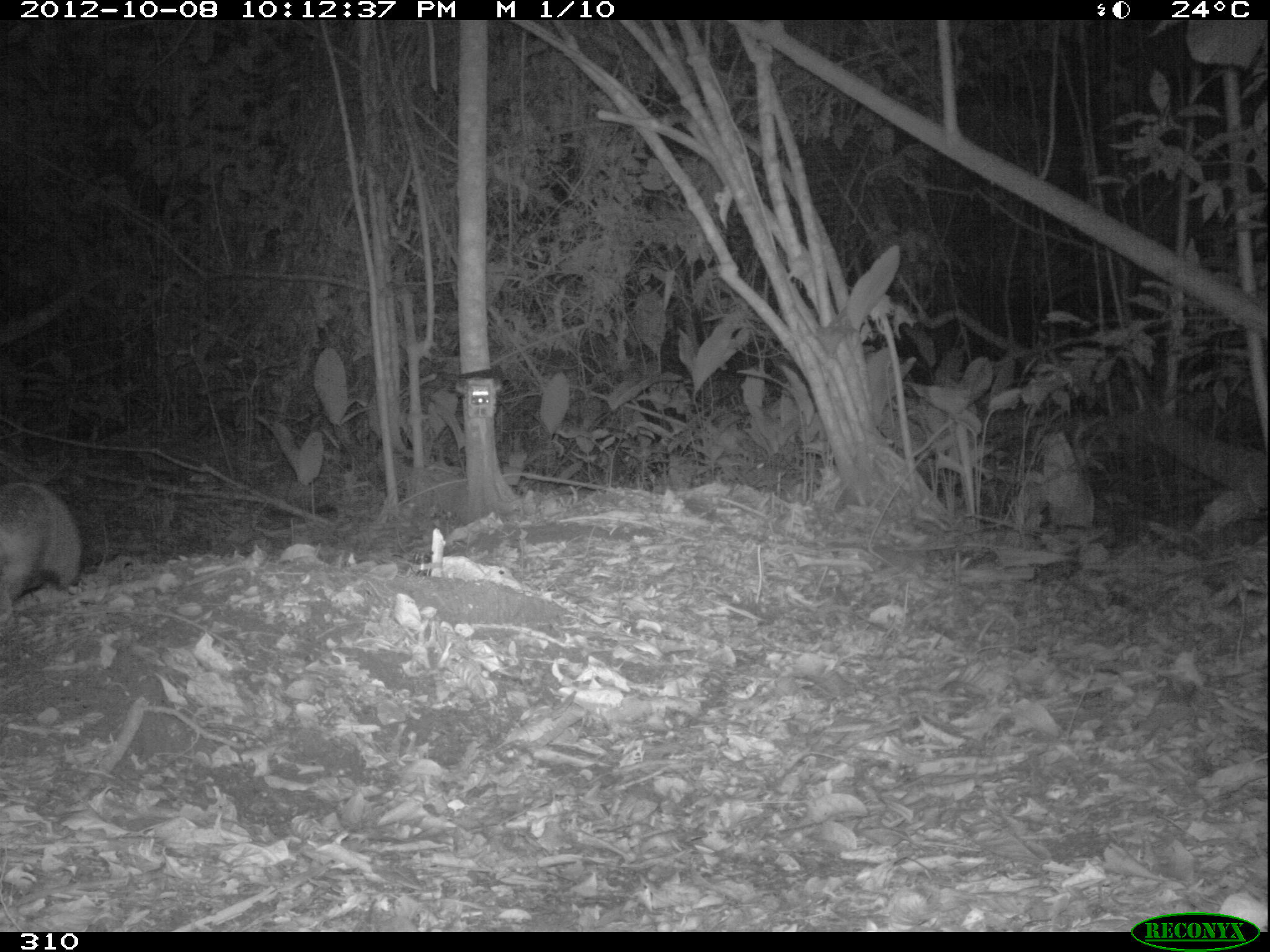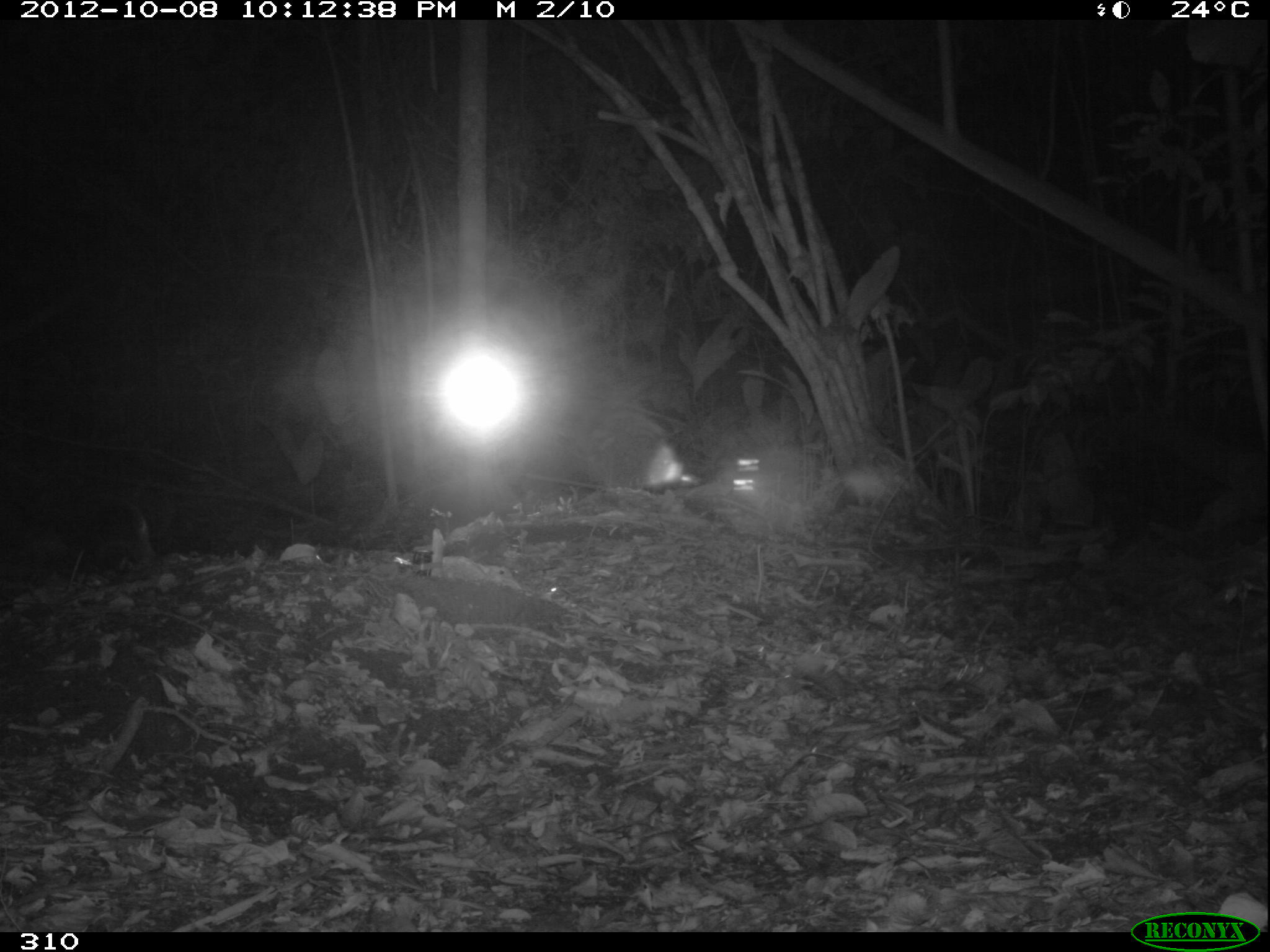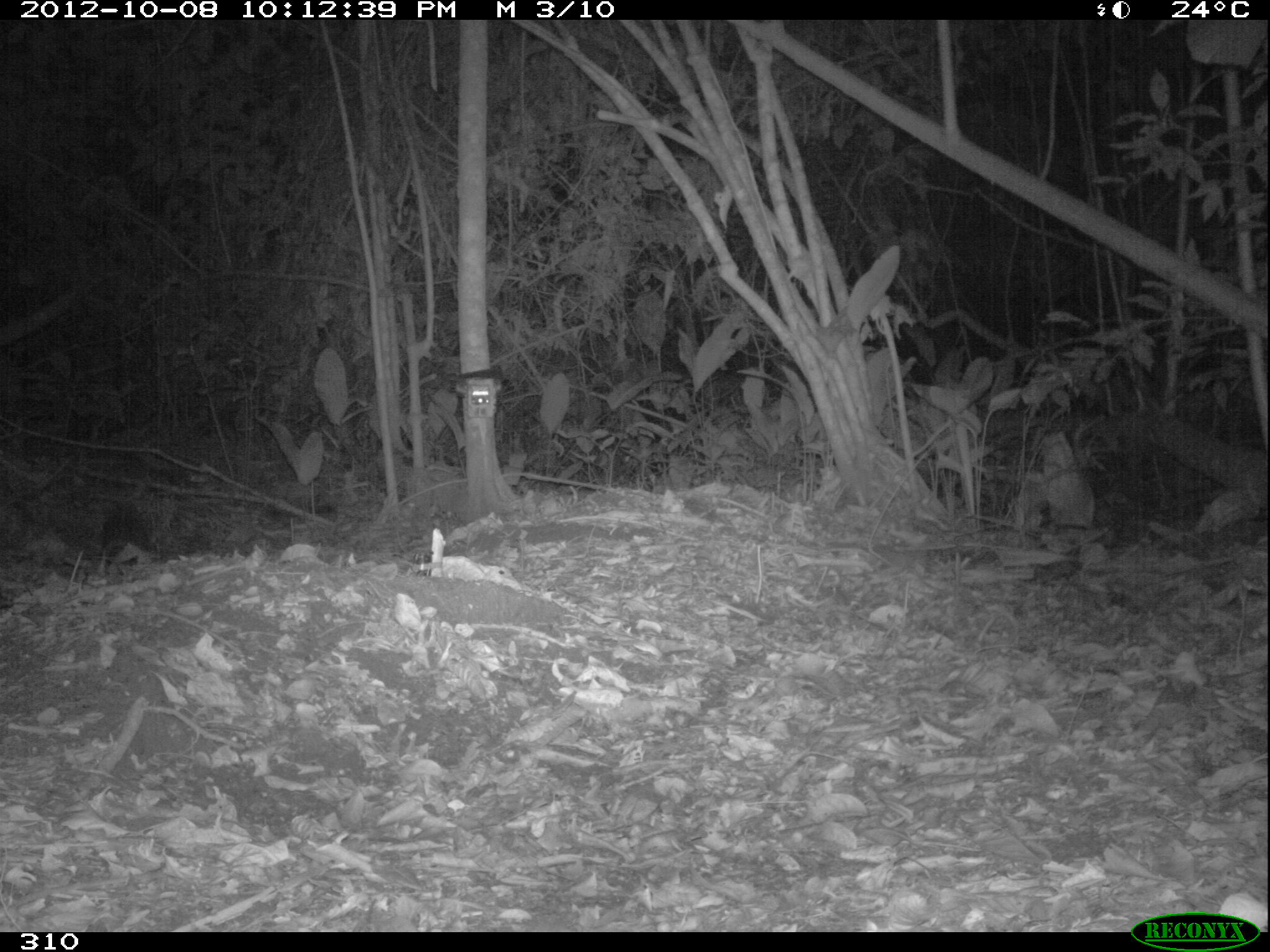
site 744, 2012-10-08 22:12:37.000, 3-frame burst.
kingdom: Animalia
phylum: Chordata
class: Mammalia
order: Cingulata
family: Dasypodidae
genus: Dasypus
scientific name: Dasypus novemcinctus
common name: nine-banded armadillo